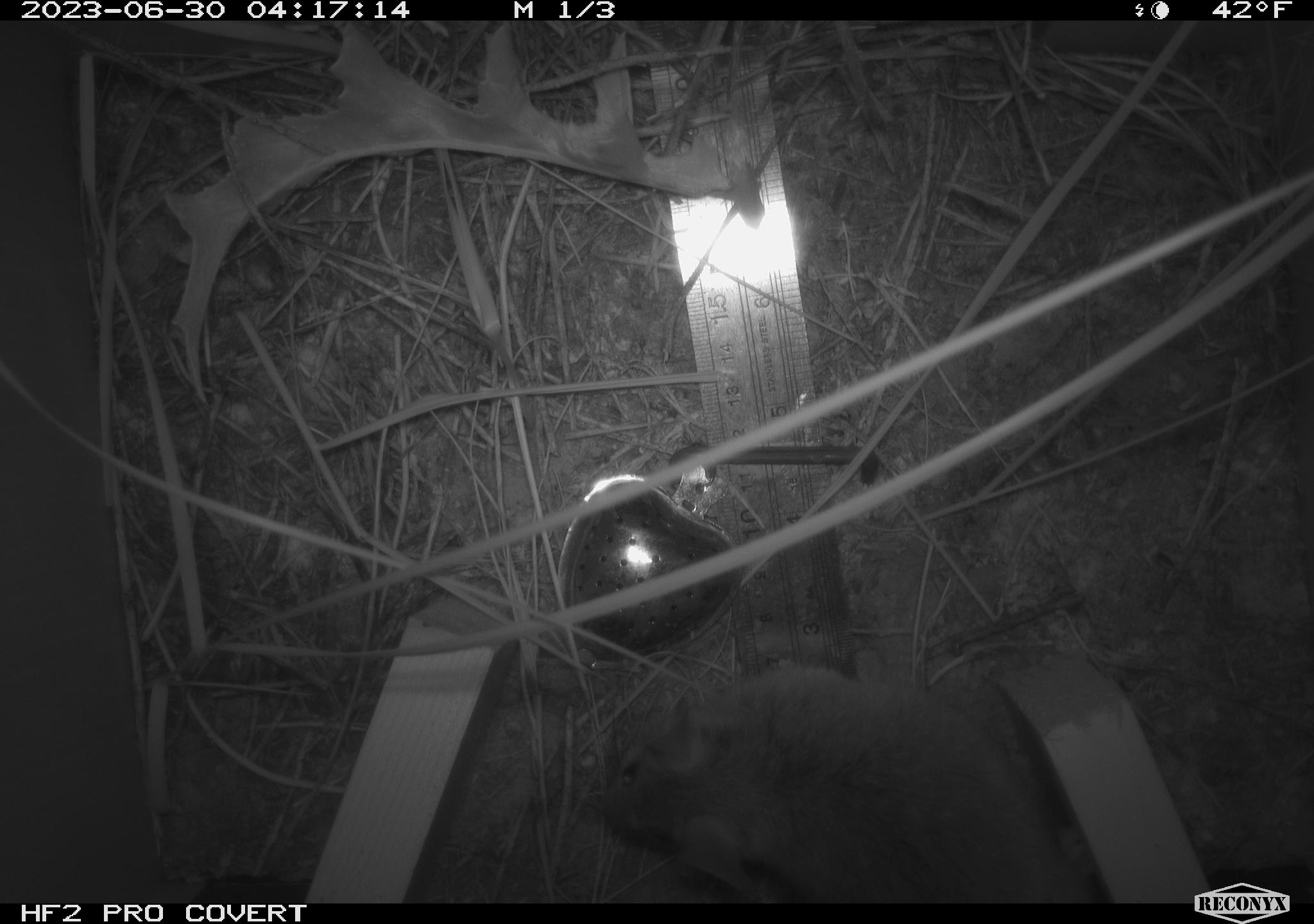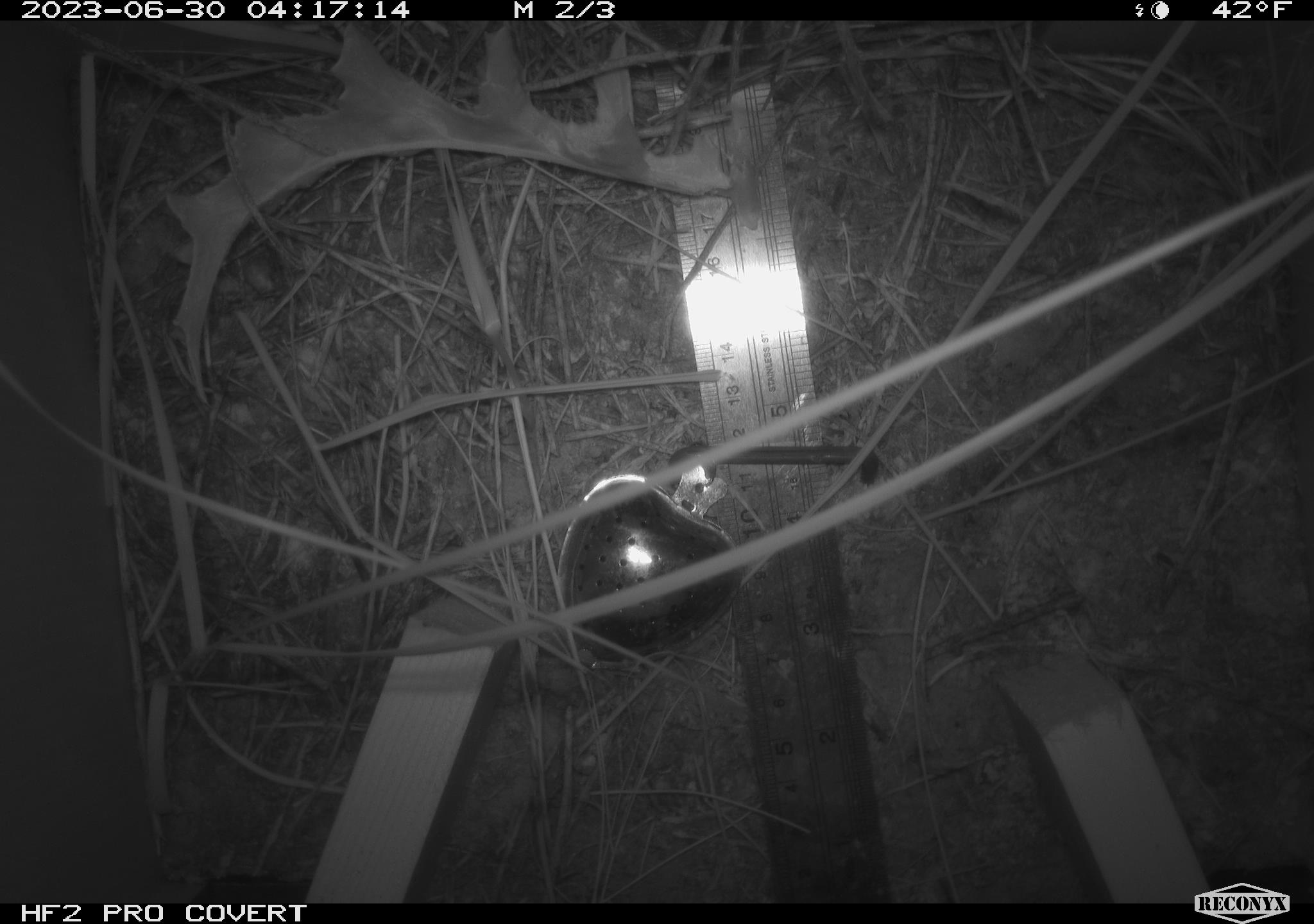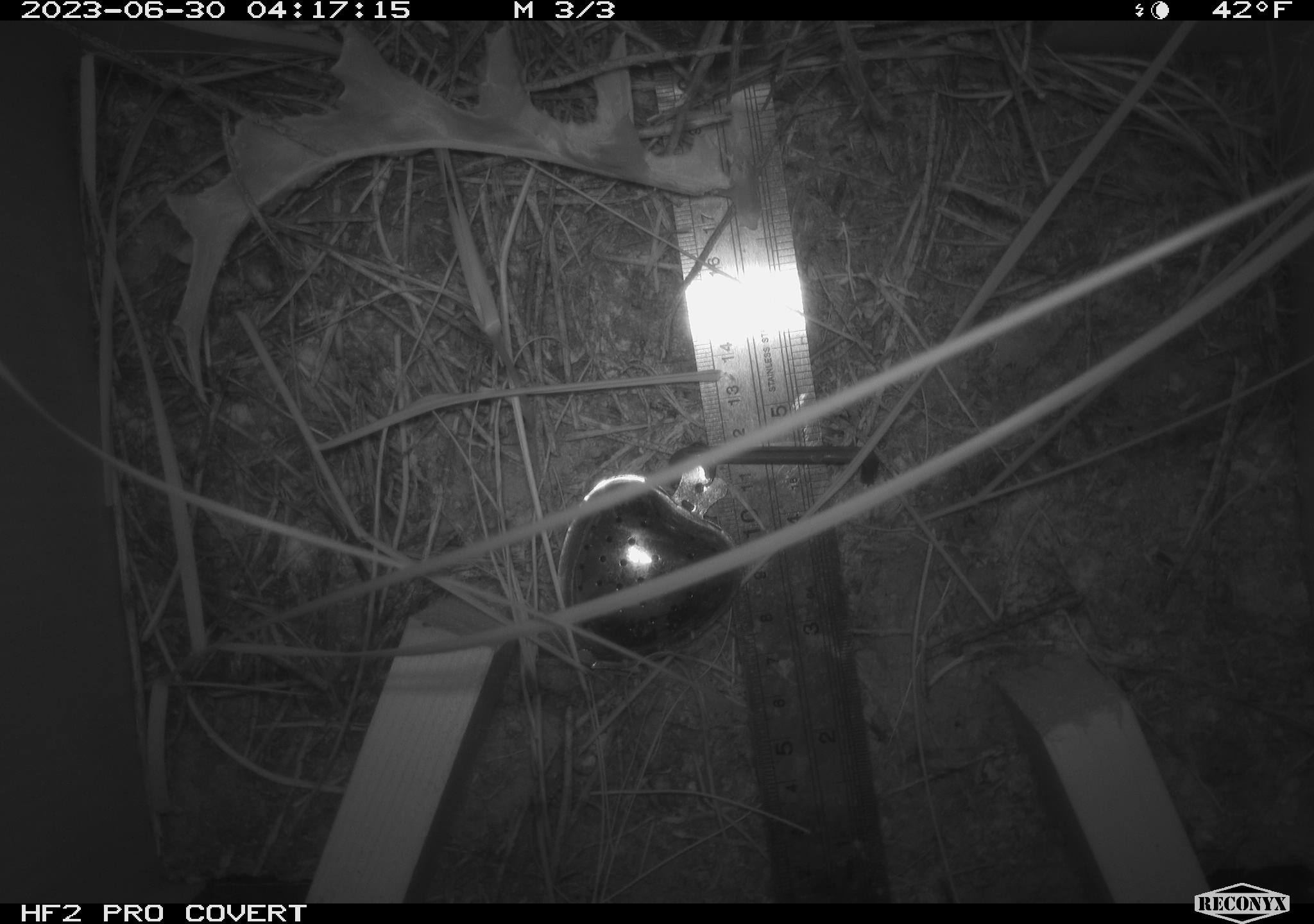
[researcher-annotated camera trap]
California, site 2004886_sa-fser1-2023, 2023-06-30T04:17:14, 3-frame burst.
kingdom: Animalia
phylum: Chordata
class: Mammalia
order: Rodentia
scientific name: Rodentia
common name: mouse species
Mouse species (Rodentia).